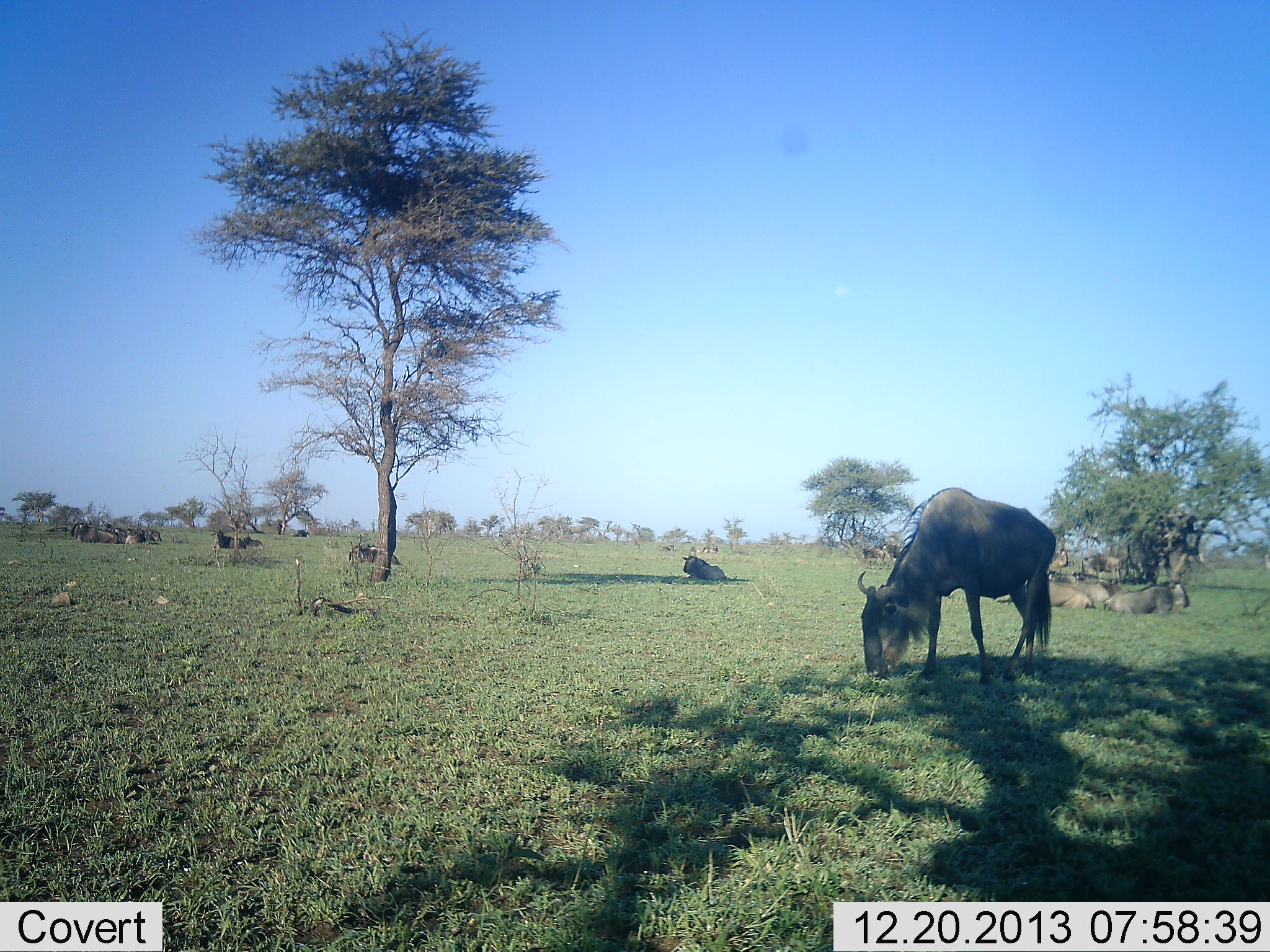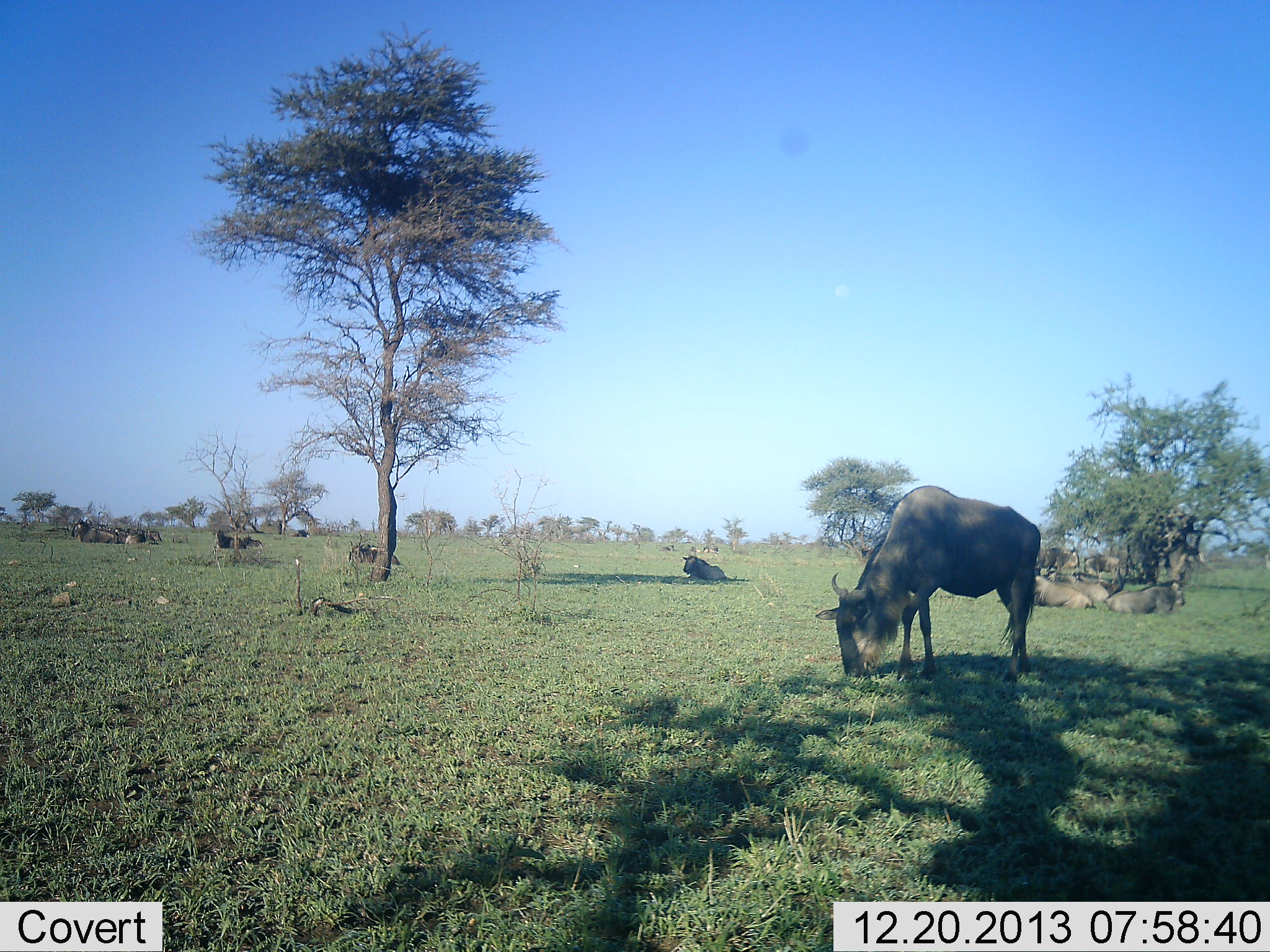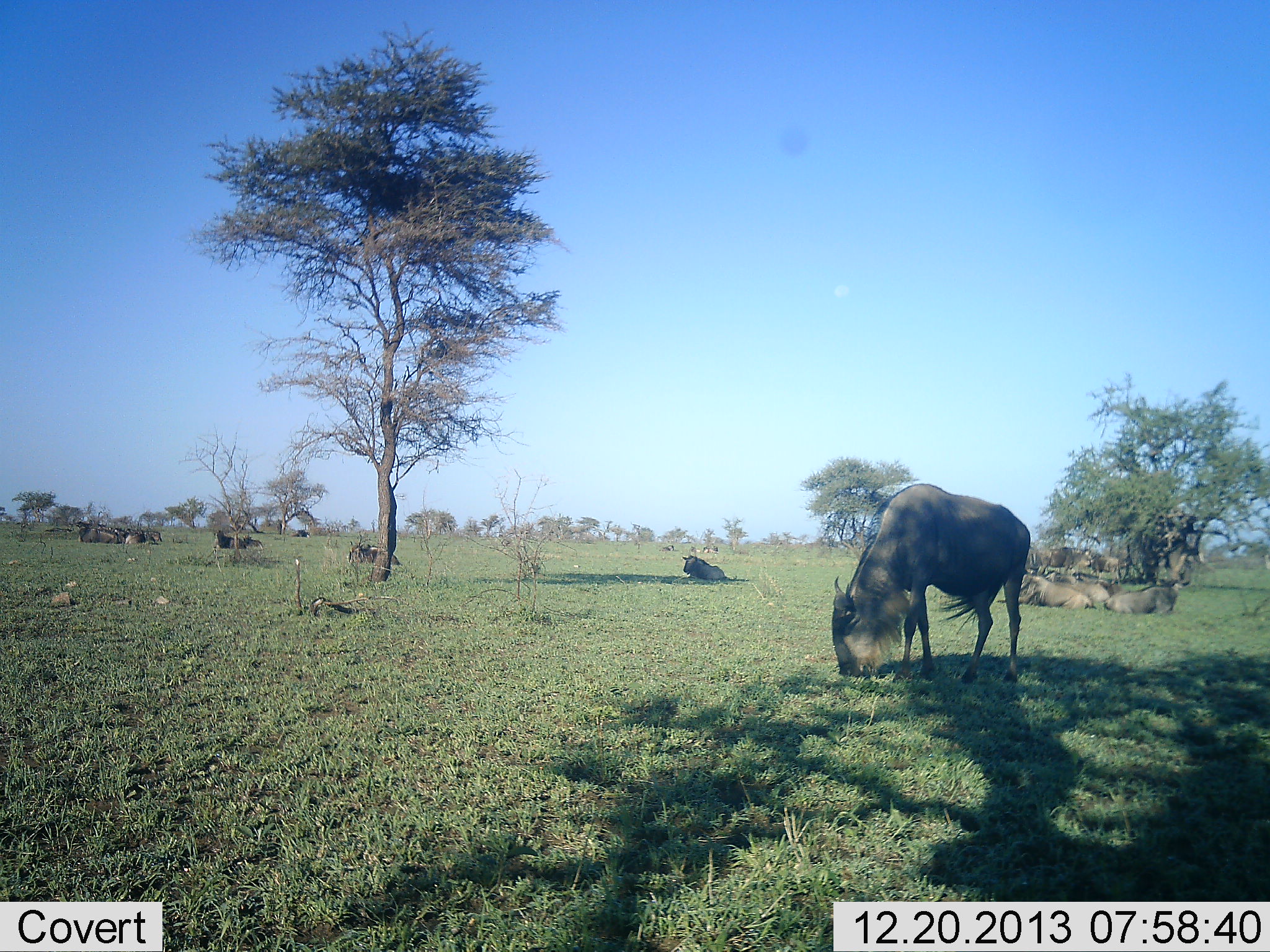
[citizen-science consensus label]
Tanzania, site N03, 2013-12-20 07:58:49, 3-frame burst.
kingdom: Animalia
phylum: Chordata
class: Mammalia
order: Artiodactyla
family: Bovidae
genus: Connochaetes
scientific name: Connochaetes taurinus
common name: blue wildebeest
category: wildebeest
Wildebeest (blue wildebeest) (Connochaetes taurinus), count 11-50. Behavior (volunteer vote fractions): standing 30%, resting 100%, moving 20%, interacting 10%. Young present (vote fraction): 0%. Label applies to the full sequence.